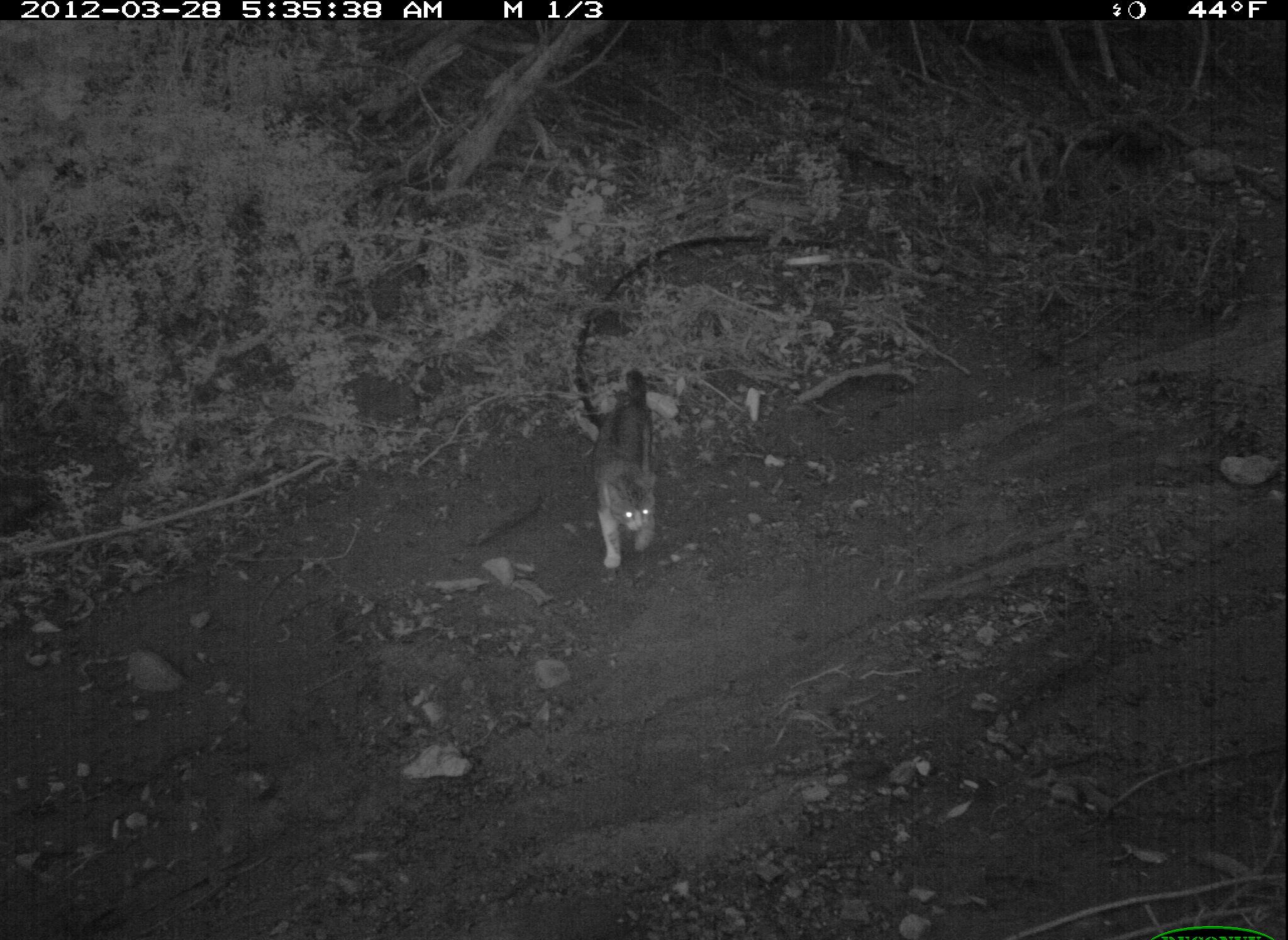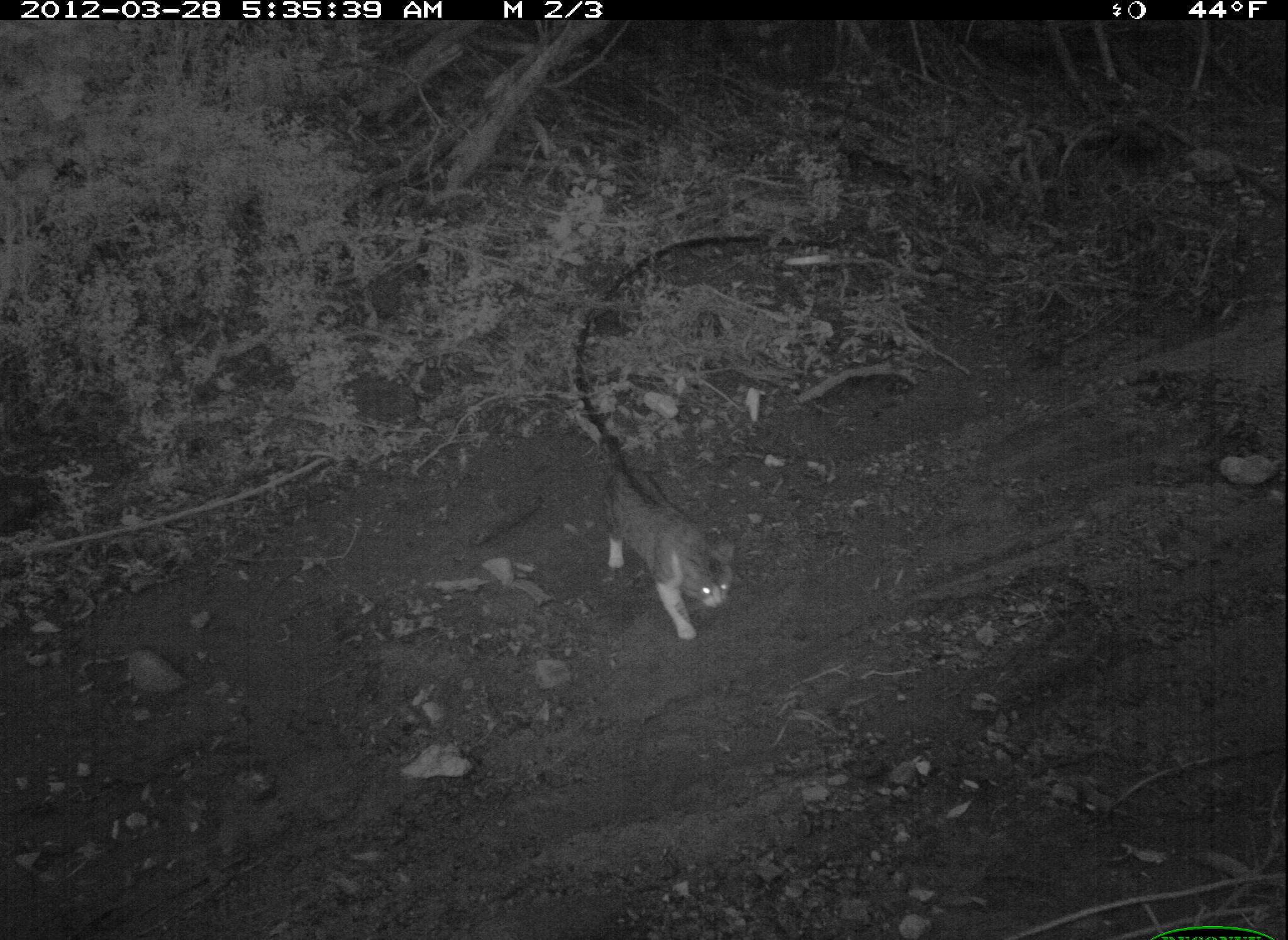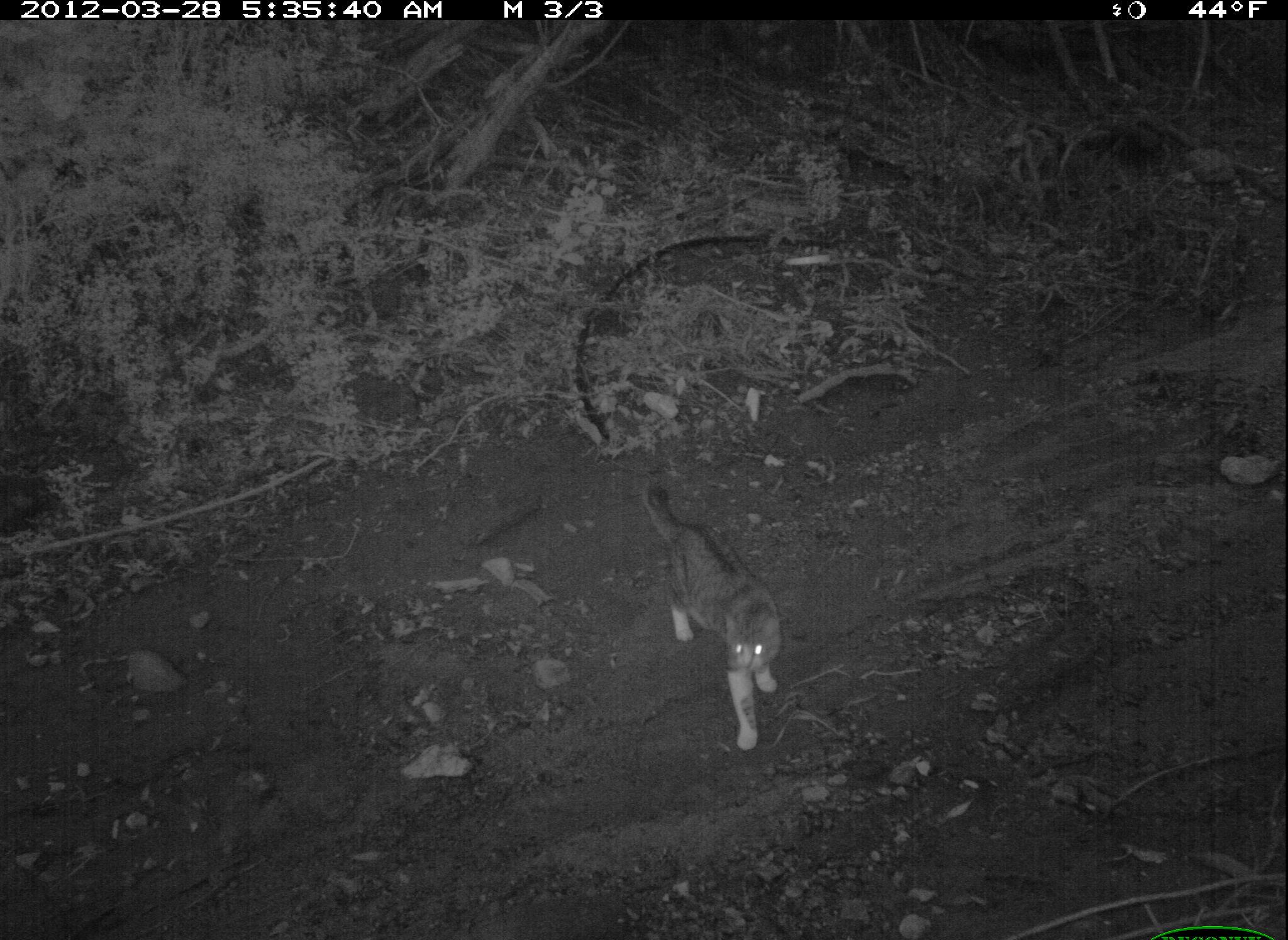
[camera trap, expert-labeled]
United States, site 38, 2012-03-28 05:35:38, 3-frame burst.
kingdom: Animalia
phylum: Chordata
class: Mammalia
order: Carnivora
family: Felidae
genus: Felis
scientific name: Felis catus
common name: cat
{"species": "cat (Felis catus)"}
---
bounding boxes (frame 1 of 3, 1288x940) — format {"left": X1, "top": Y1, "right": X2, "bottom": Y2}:
cat: {"left": 567, "top": 358, "right": 686, "bottom": 585}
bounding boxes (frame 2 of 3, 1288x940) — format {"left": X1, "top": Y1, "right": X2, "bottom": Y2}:
cat: {"left": 580, "top": 419, "right": 747, "bottom": 656}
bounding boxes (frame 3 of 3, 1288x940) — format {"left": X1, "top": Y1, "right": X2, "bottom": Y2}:
cat: {"left": 639, "top": 483, "right": 794, "bottom": 755}